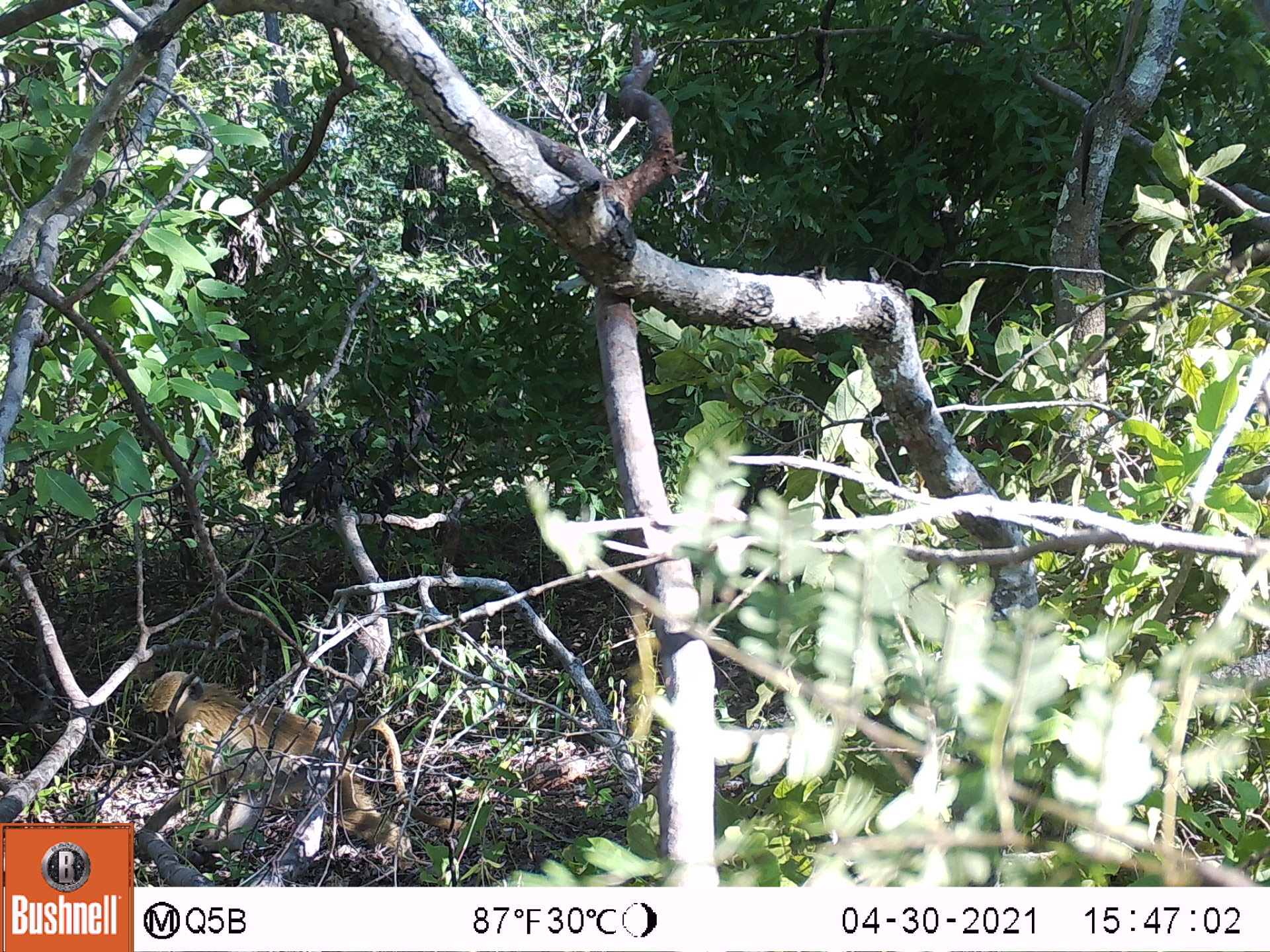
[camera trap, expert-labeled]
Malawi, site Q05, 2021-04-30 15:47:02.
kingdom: Animalia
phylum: Chordata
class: Mammalia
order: Primates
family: Cercopithecidae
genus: Papio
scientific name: Papio cynocephalus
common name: yellow baboon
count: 1